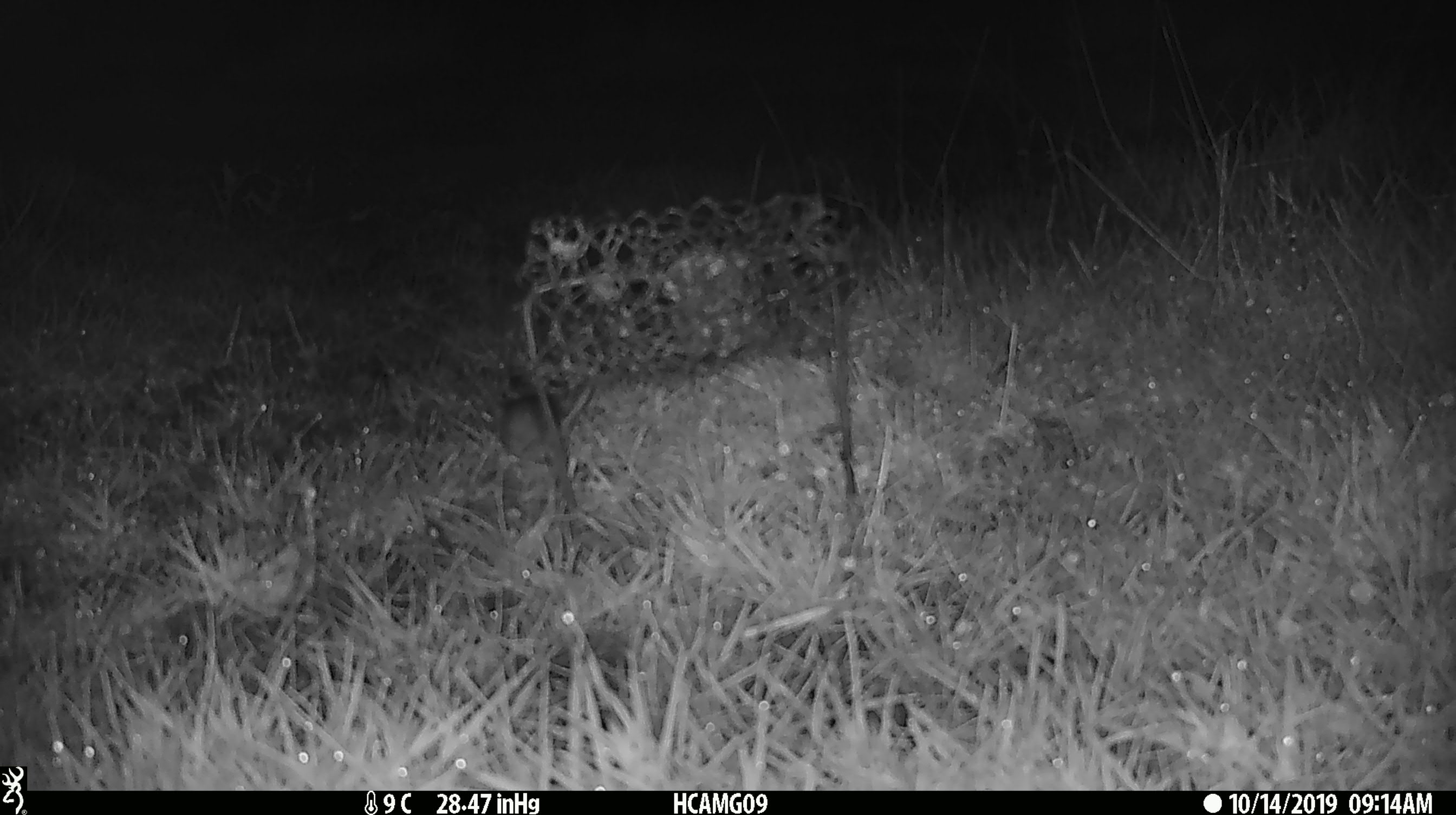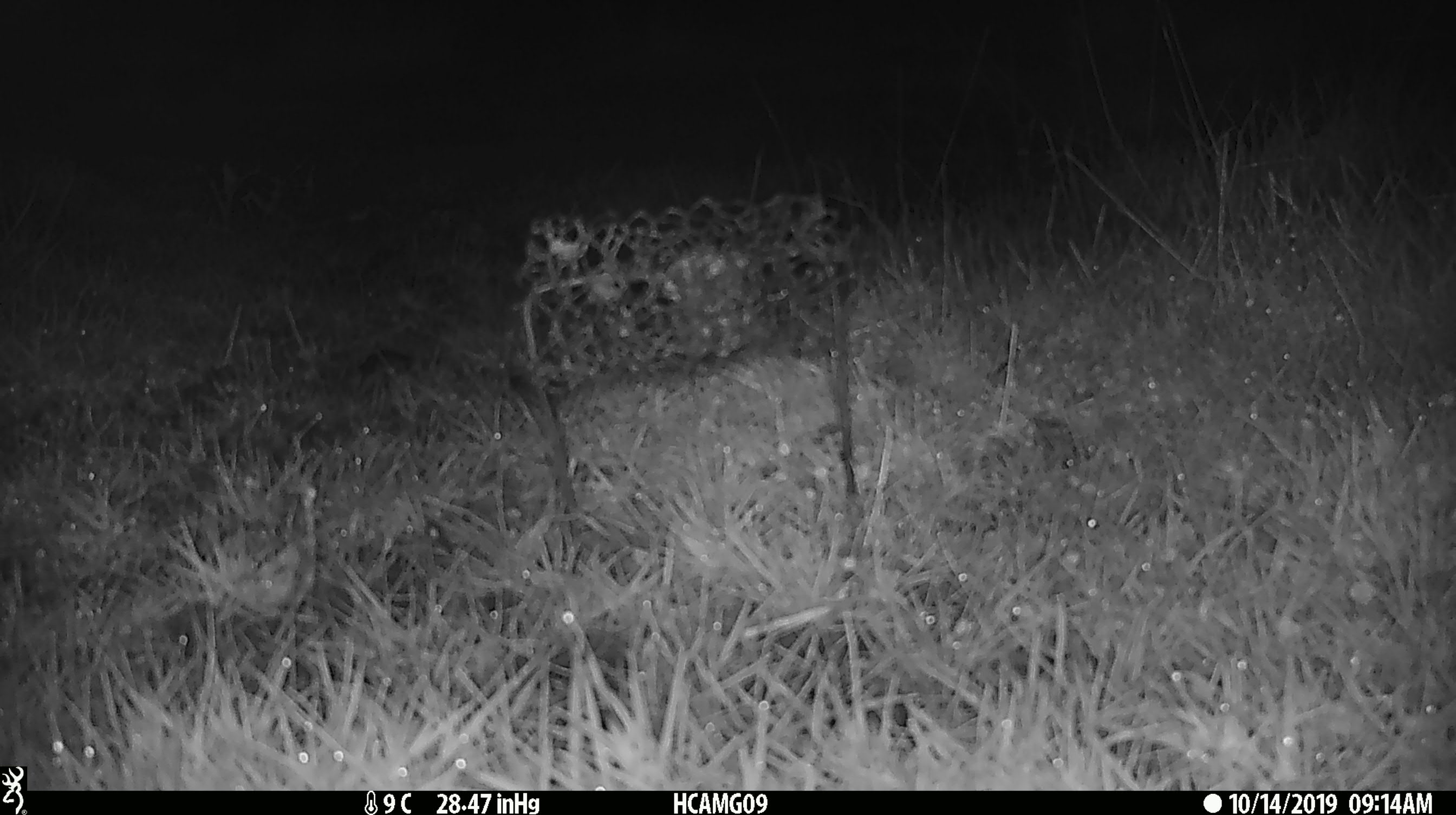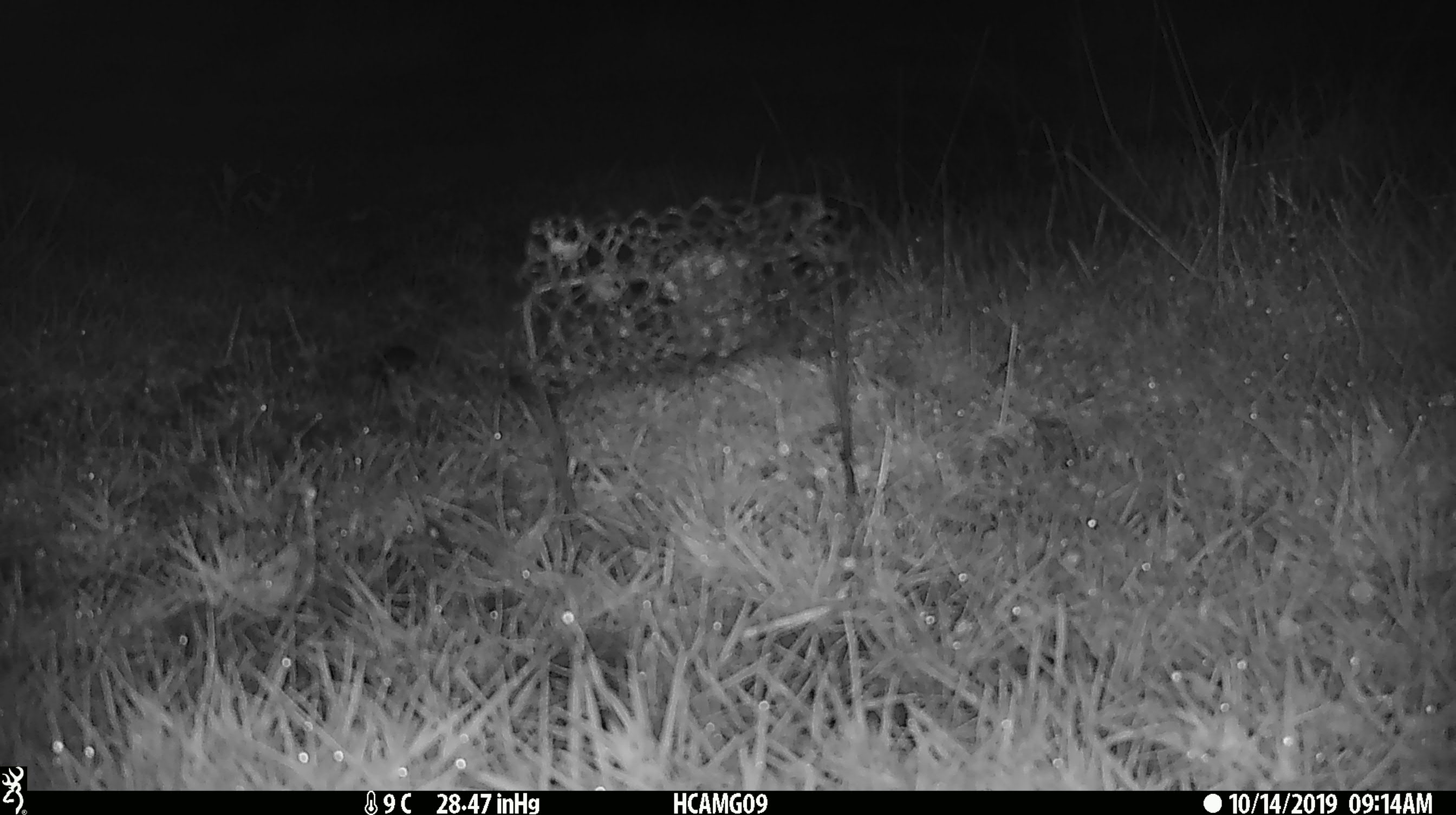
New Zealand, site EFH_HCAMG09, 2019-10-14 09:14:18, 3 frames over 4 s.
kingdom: Animalia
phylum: Chordata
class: Mammalia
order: Rodentia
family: Muridae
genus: Mus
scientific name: Mus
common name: mouse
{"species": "mouse (Mus)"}